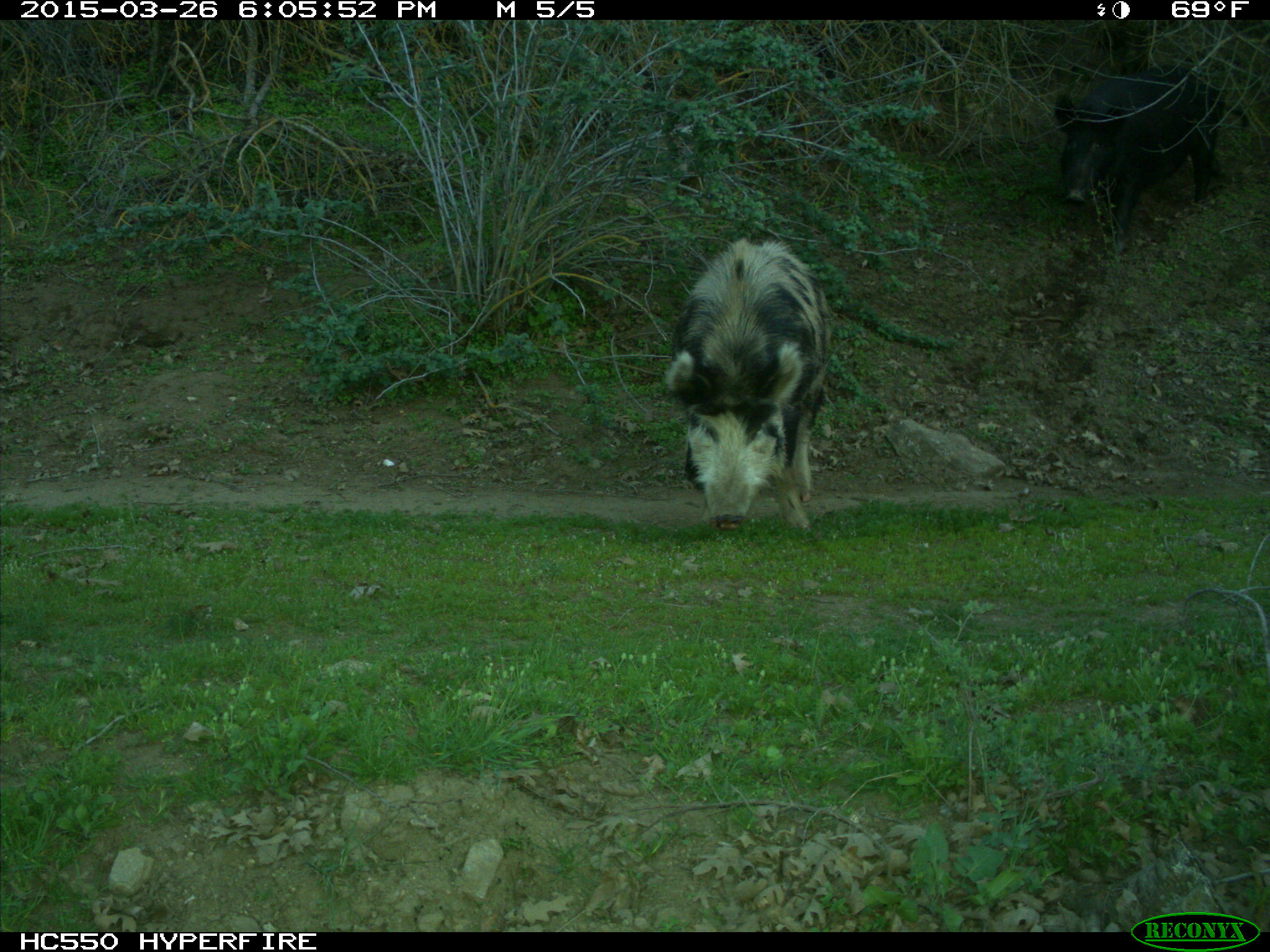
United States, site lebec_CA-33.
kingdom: Animalia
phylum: Chordata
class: Mammalia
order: Artiodactyla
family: Suidae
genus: Sus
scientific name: Sus scrofa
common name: wild boar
Sus scrofa (wild boar).